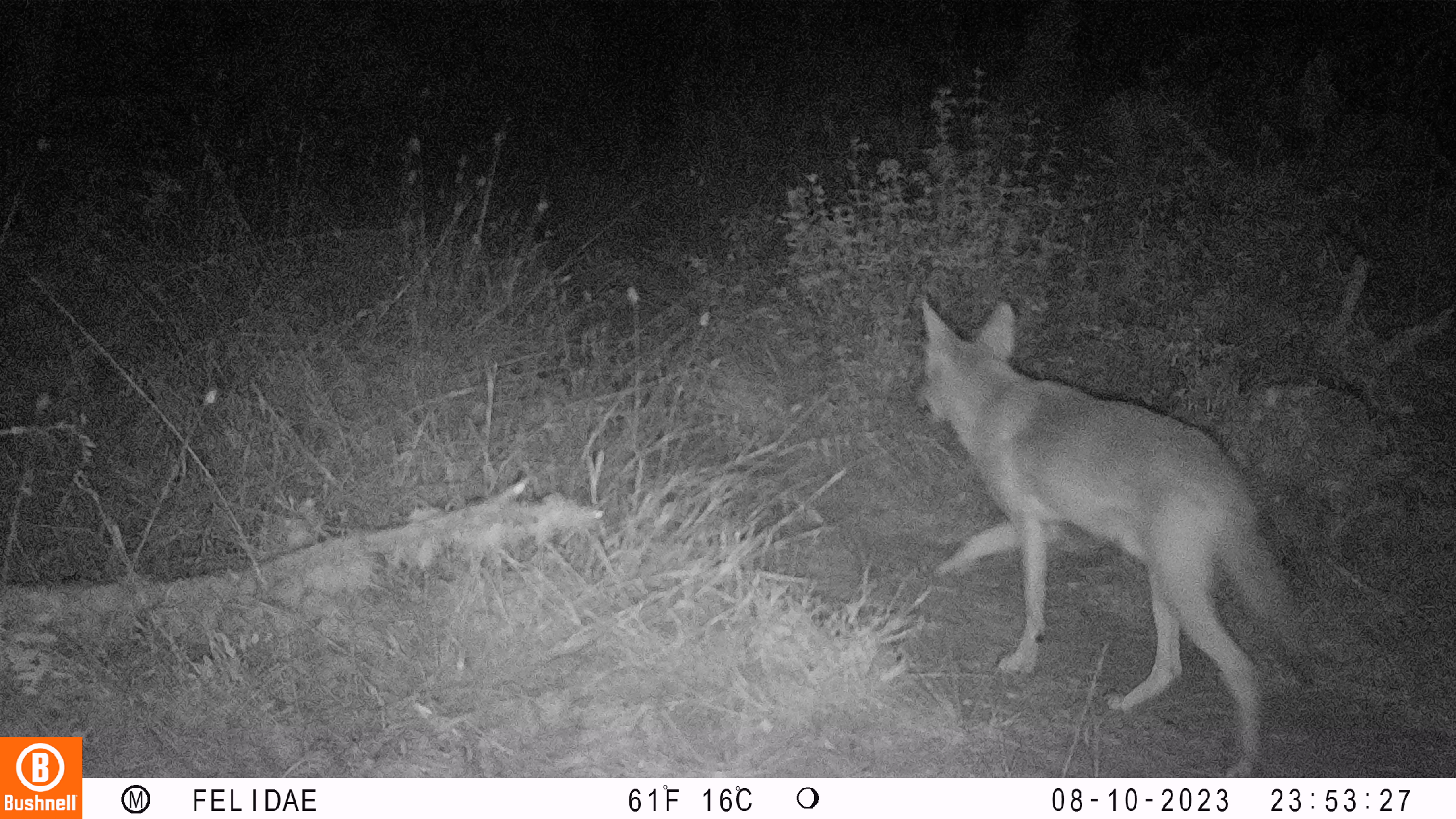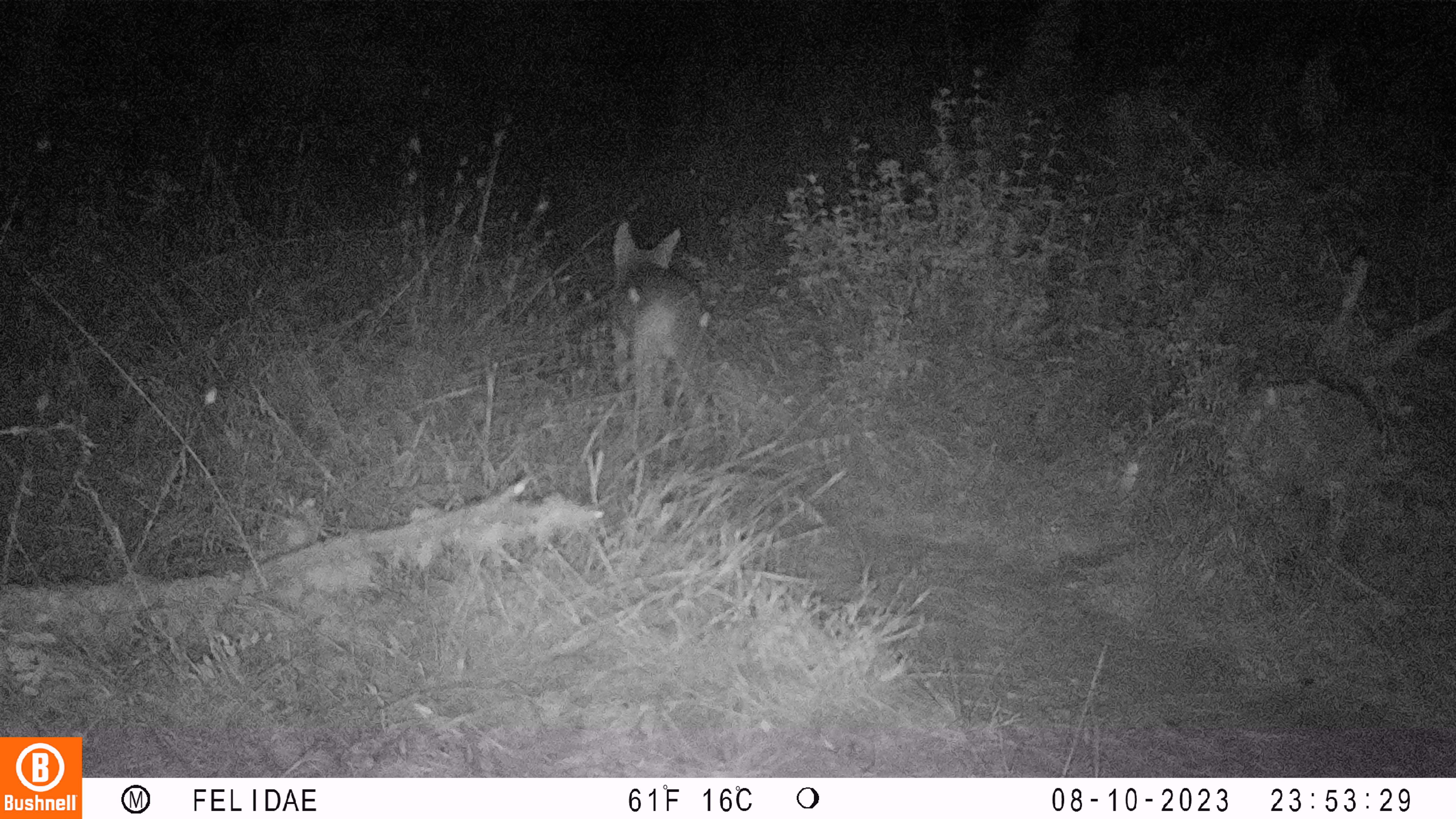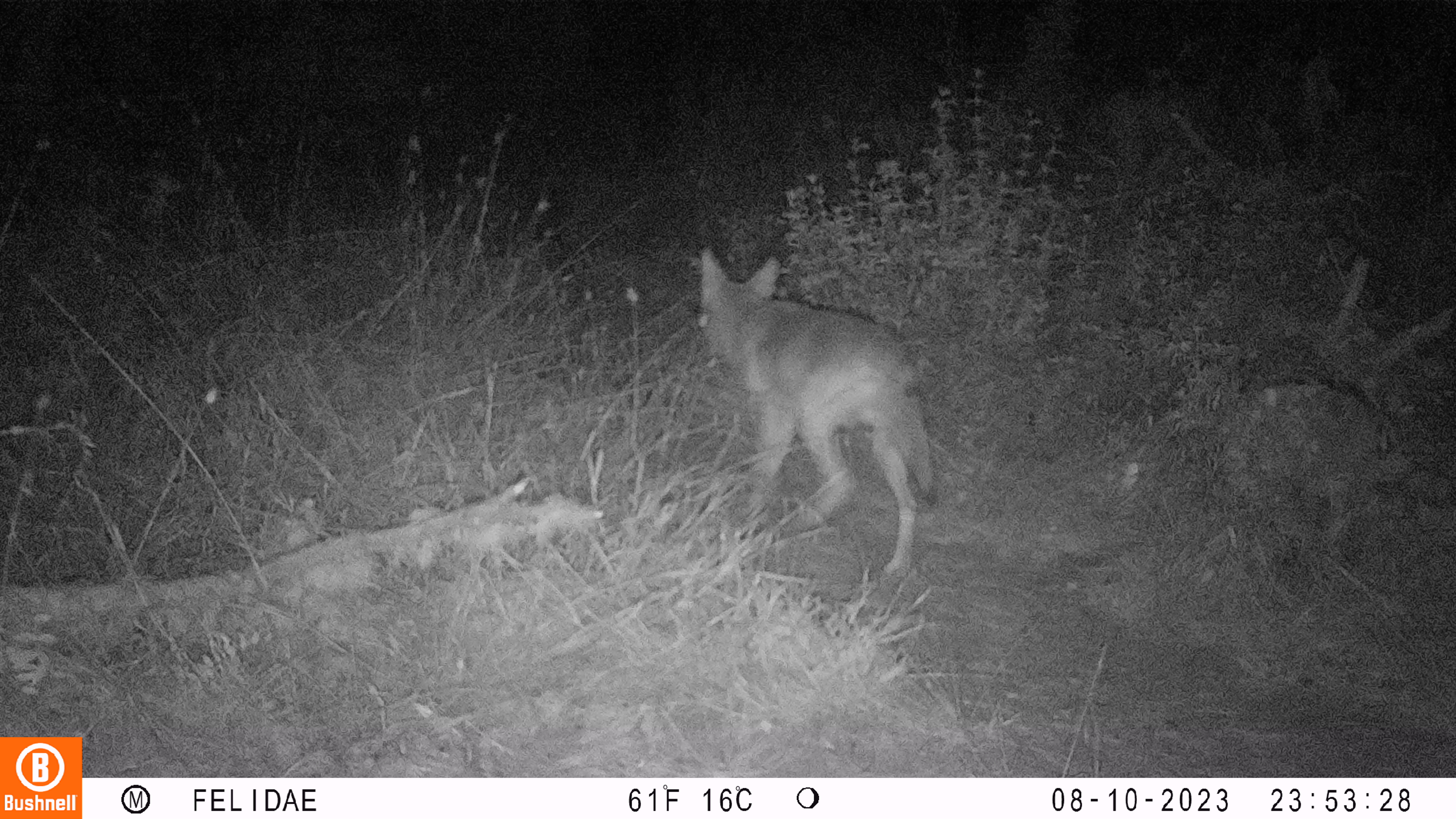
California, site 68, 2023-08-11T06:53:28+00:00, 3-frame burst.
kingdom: Animalia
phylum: Chordata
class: Mammalia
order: Carnivora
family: Canidae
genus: Canis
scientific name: Canis latrans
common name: coyote